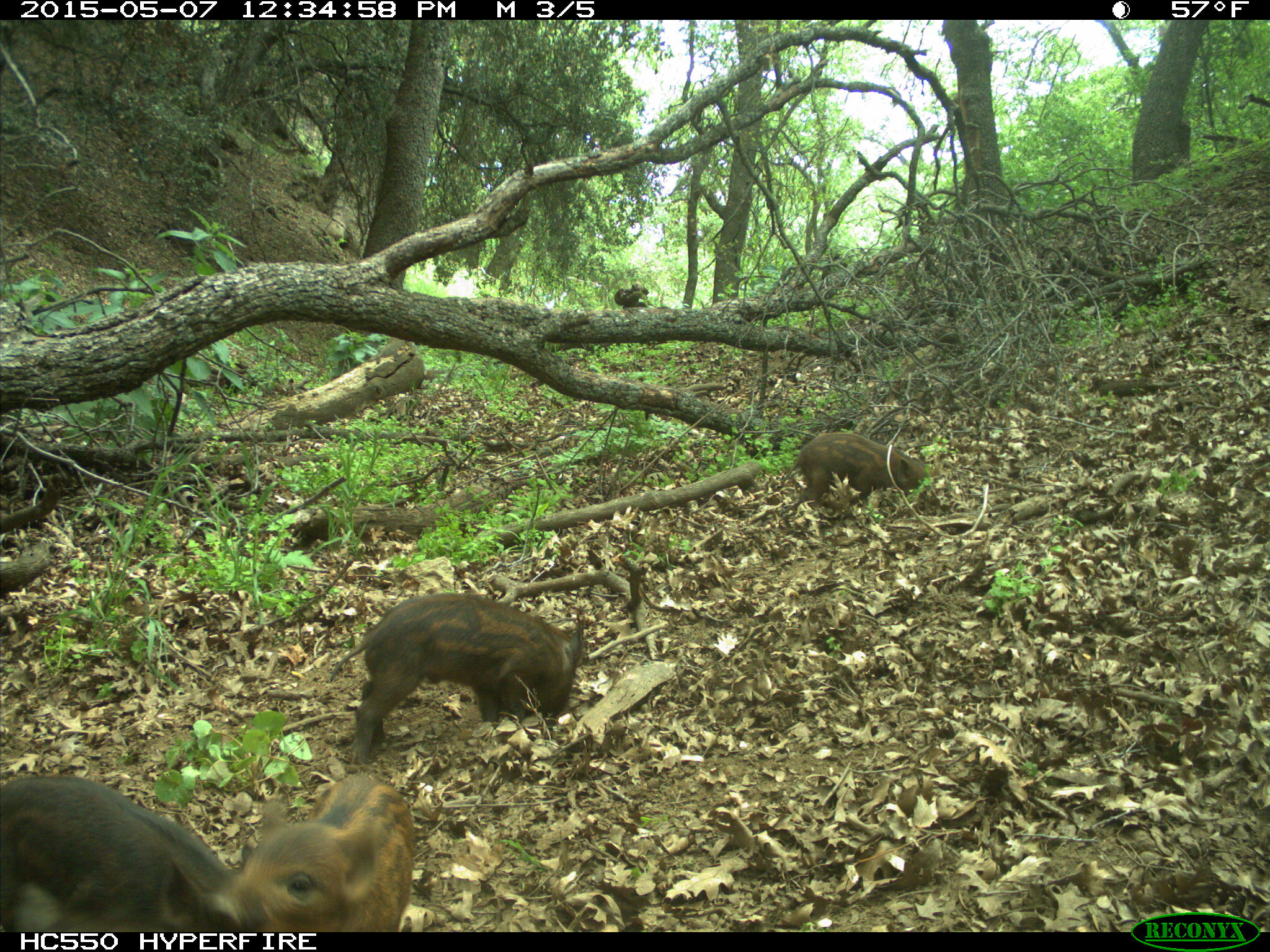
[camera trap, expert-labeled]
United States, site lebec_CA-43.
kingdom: Animalia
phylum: Chordata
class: Mammalia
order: Artiodactyla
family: Suidae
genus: Sus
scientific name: Sus scrofa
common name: wild boar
Sus scrofa (wild boar).